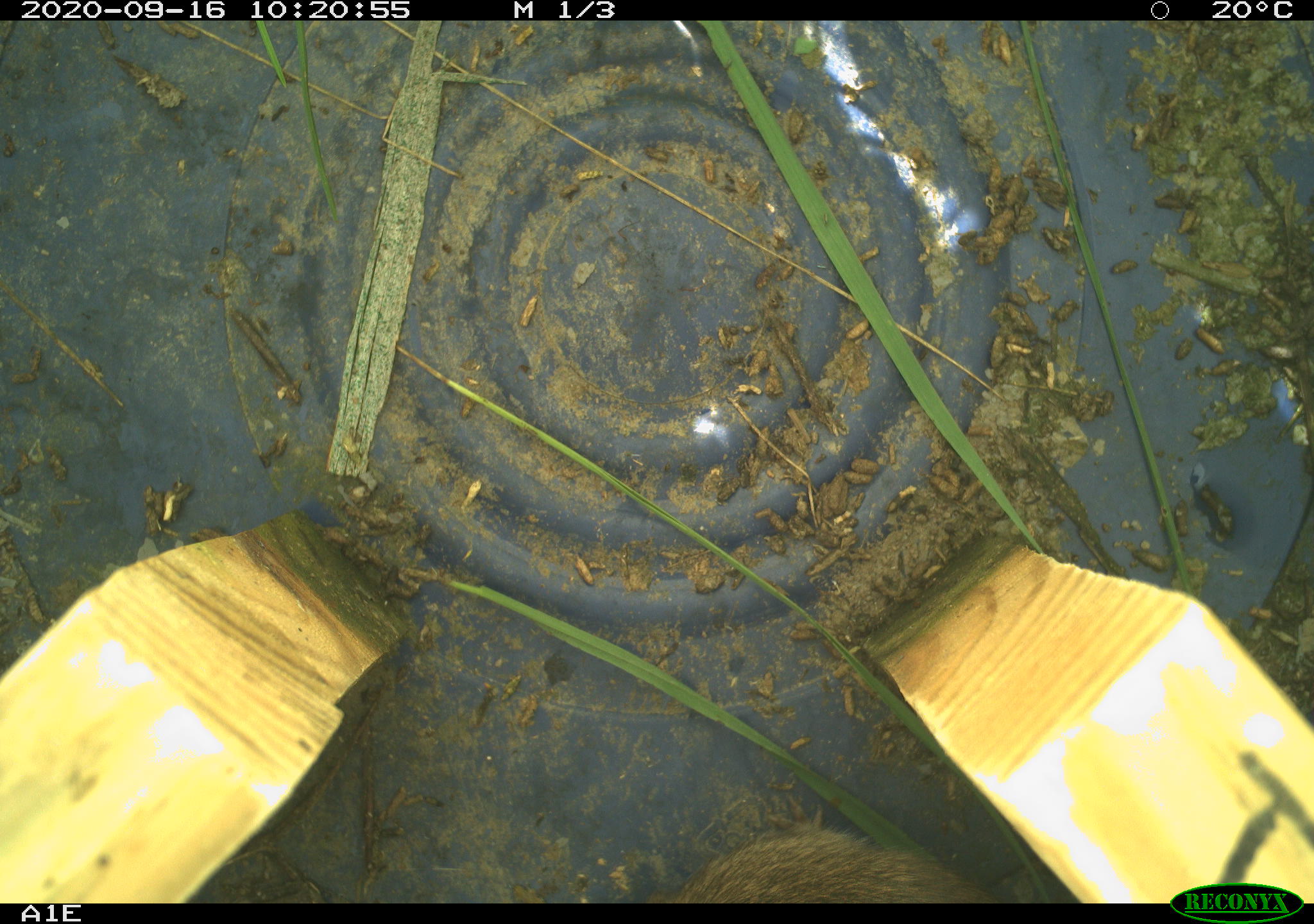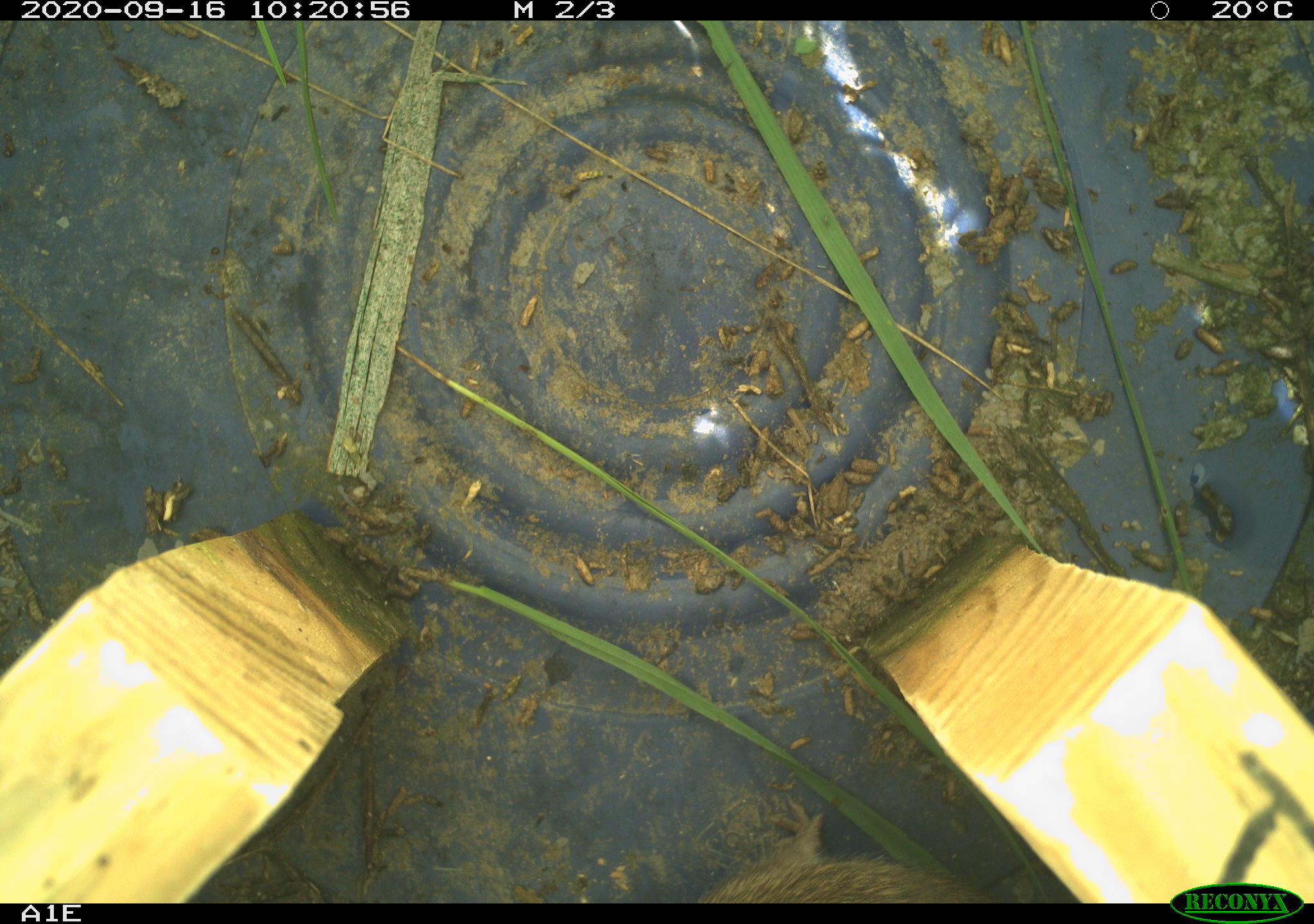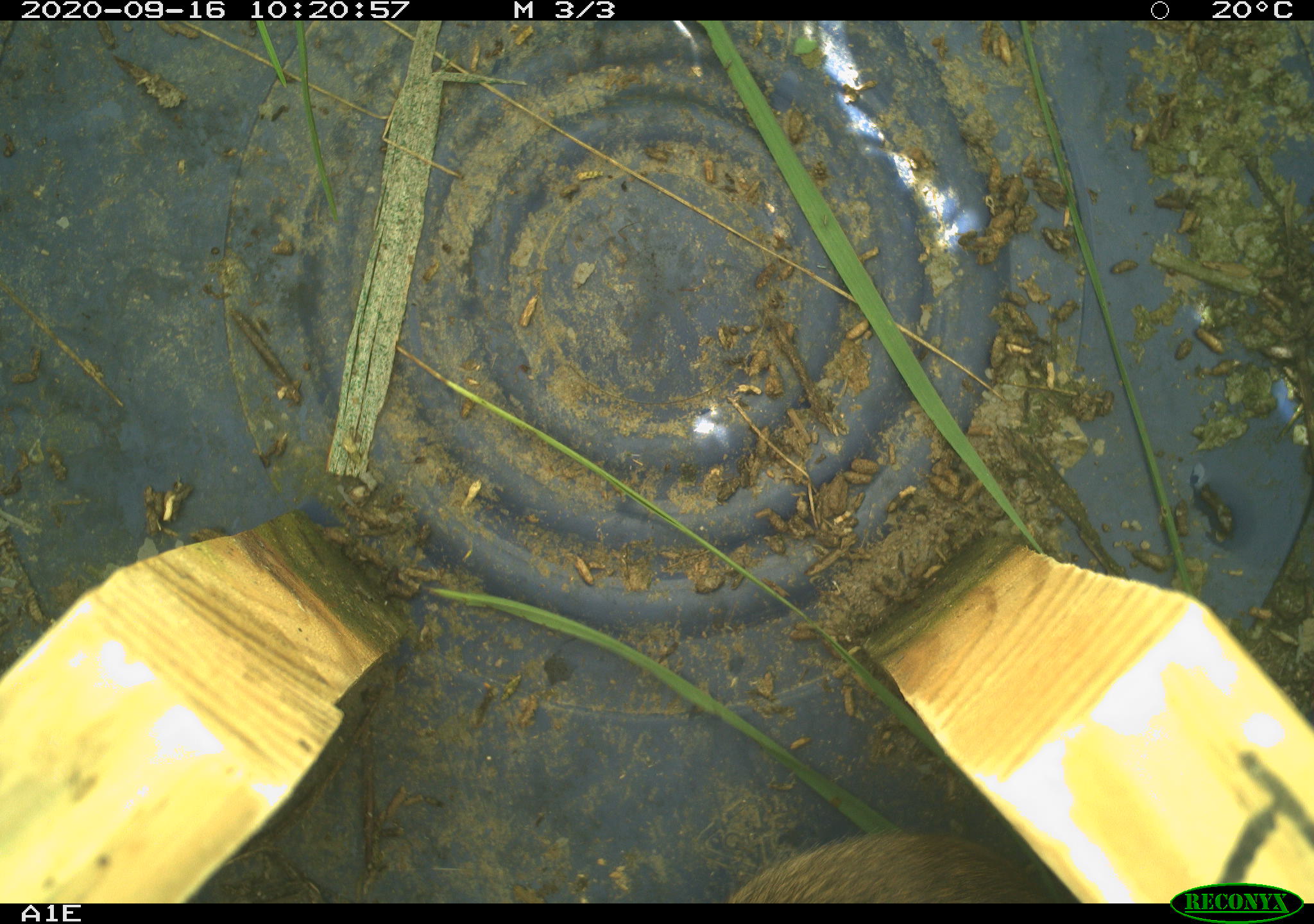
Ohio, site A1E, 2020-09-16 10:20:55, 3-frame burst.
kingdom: Animalia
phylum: Chordata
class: Mammalia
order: Rodentia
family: Cricetidae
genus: Microtus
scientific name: Microtus pennsylvanicus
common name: meadow vole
Meadow vole (Microtus pennsylvanicus).